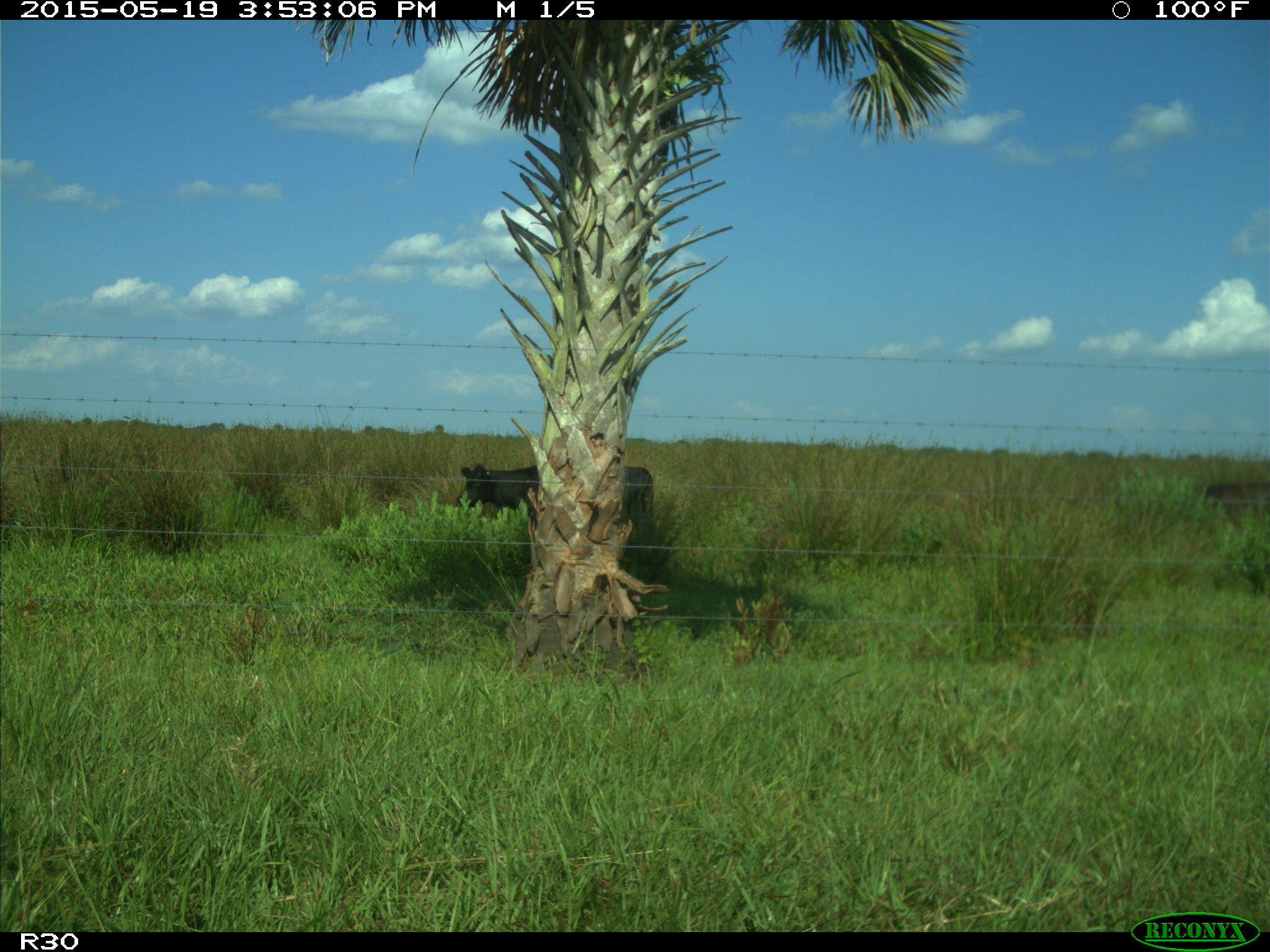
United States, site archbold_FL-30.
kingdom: Animalia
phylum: Chordata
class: Mammalia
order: Artiodactyla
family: Bovidae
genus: Bos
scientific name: Bos taurus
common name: domestic cow